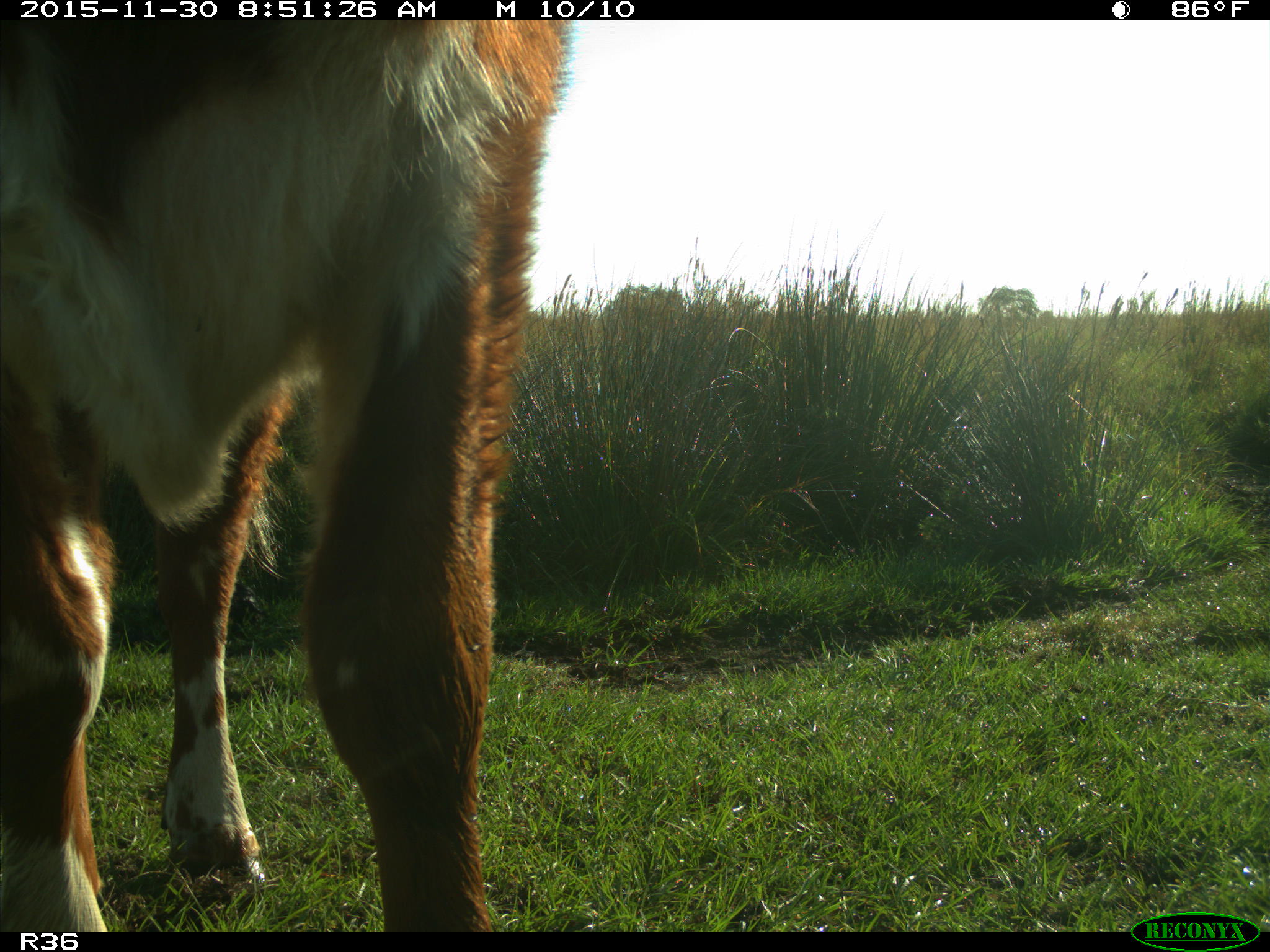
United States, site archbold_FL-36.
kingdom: Animalia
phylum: Chordata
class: Mammalia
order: Artiodactyla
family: Bovidae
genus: Bos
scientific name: Bos taurus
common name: domestic cow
Bos taurus (domestic cow).